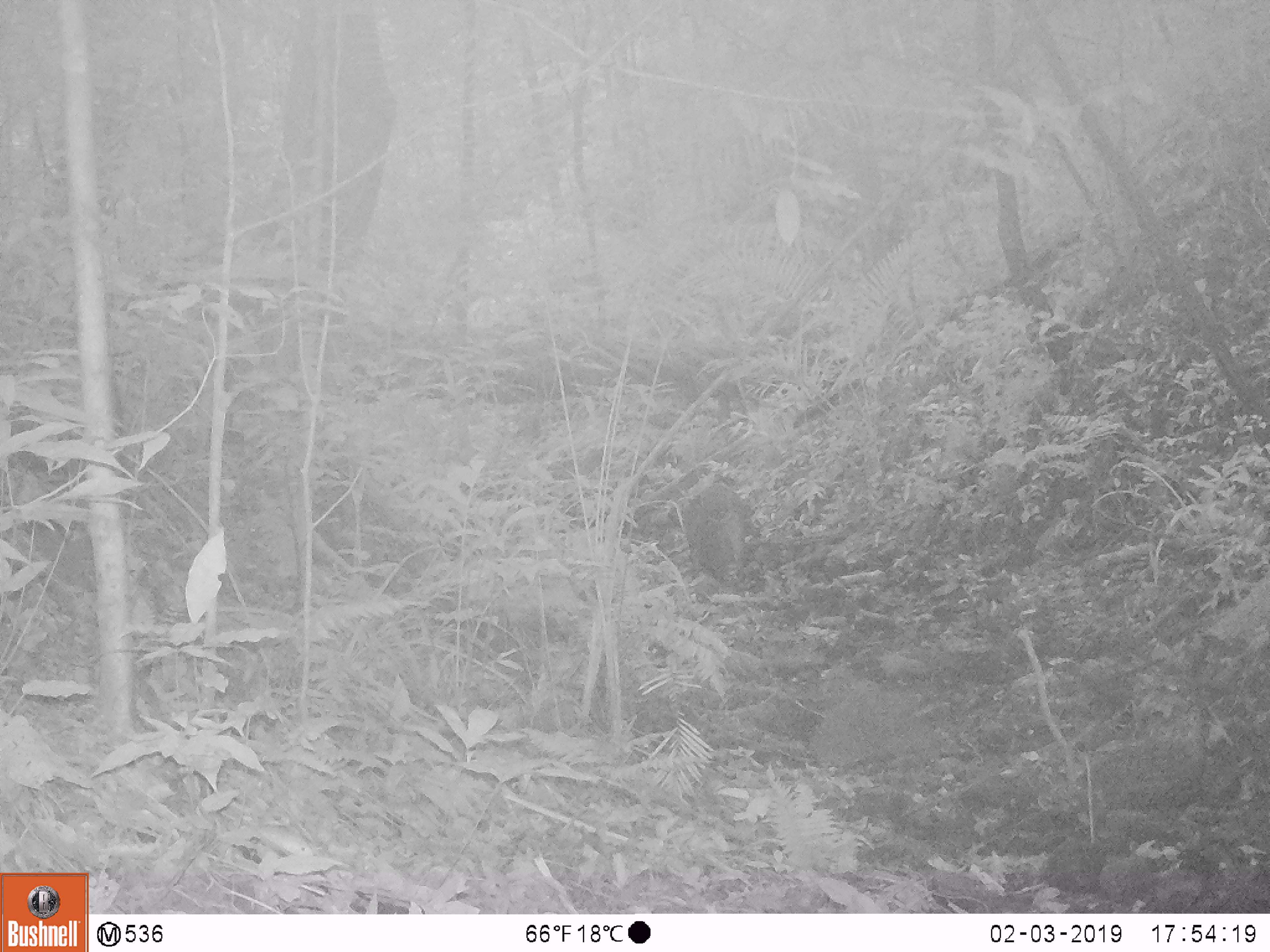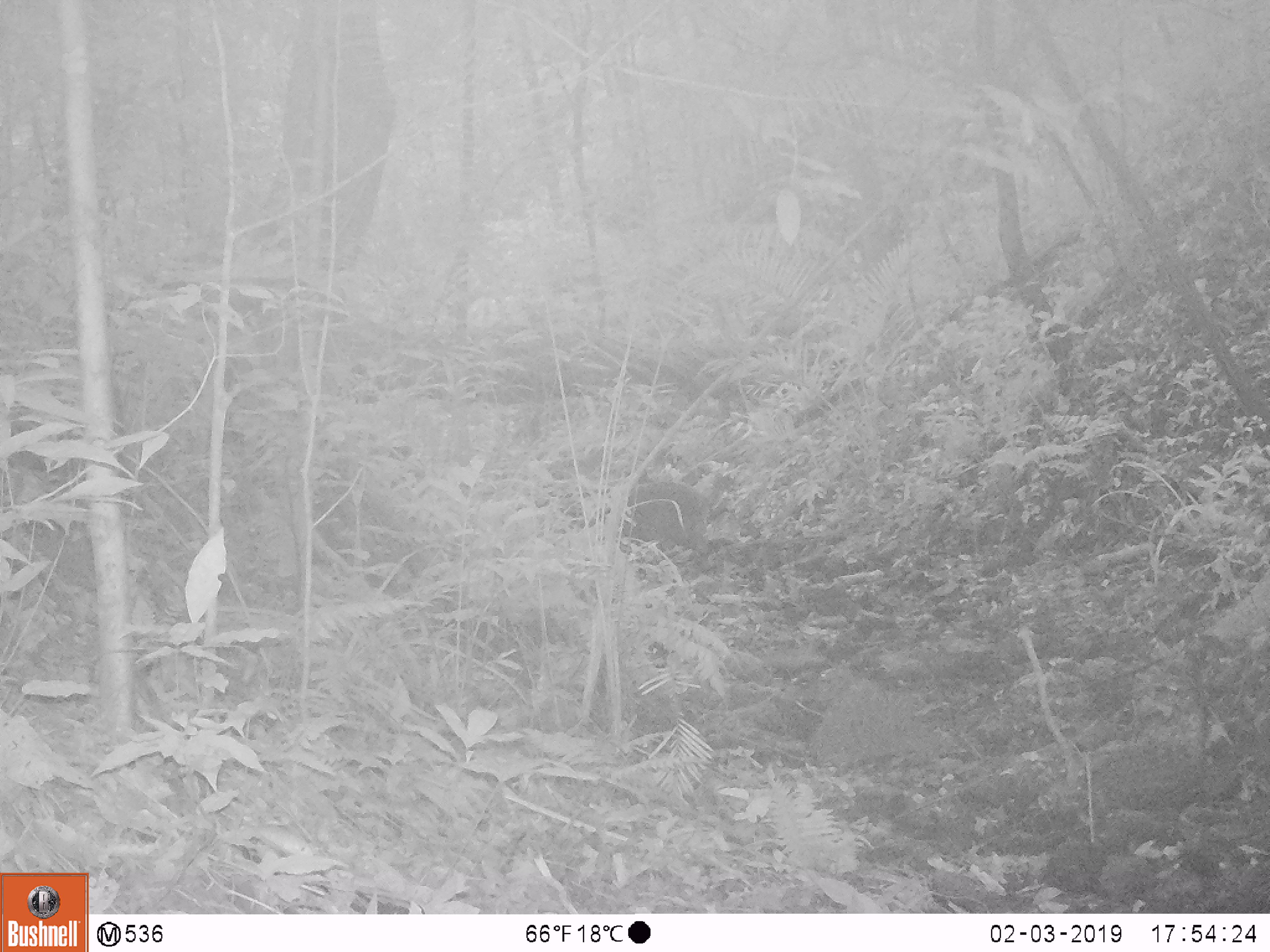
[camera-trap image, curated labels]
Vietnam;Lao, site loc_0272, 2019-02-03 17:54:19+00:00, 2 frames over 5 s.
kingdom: Animalia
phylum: Chordata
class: Mammalia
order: Artiodactyla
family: Suidae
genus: Sus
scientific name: Sus scrofa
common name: eurasian wild pig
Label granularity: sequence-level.